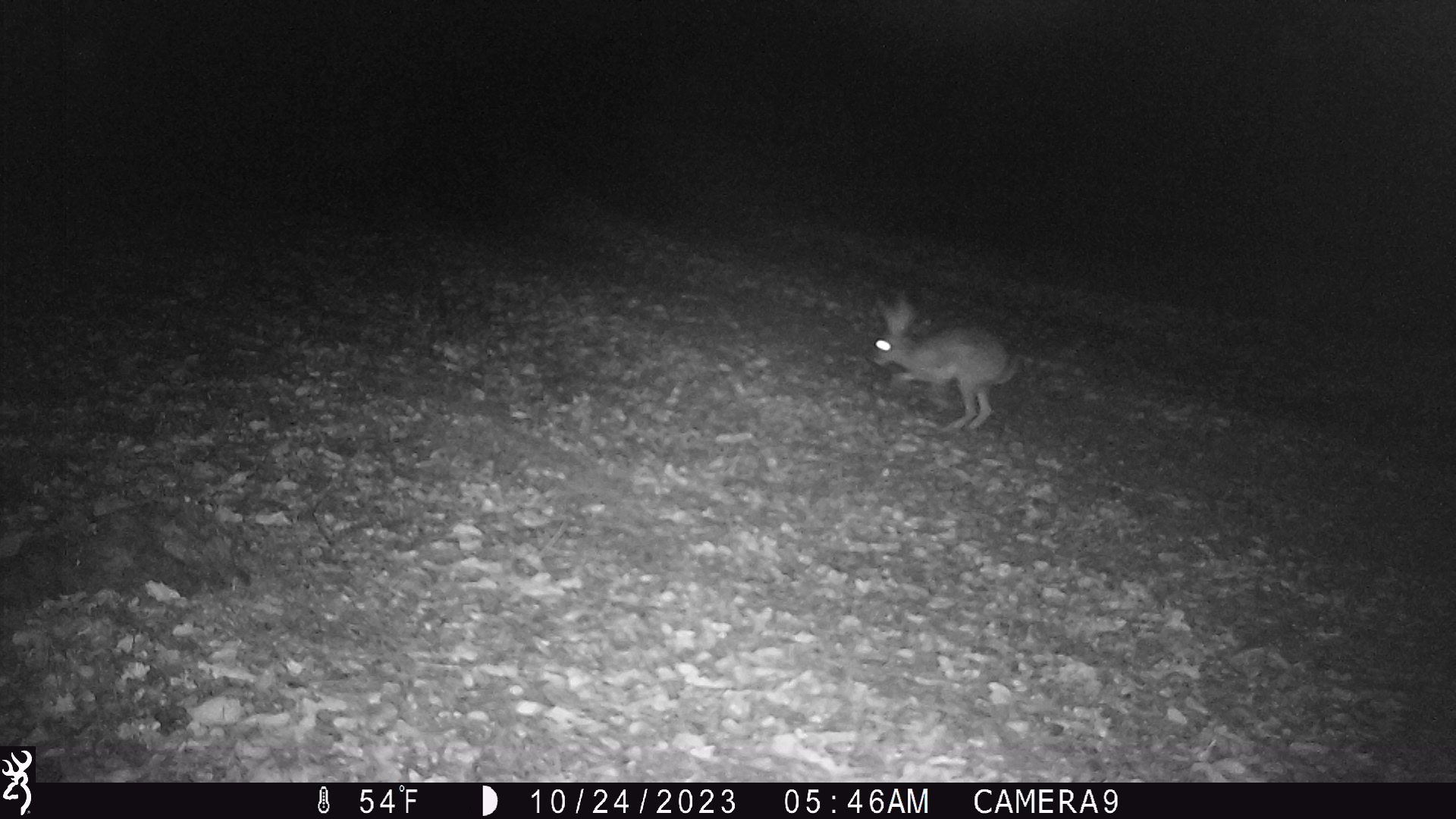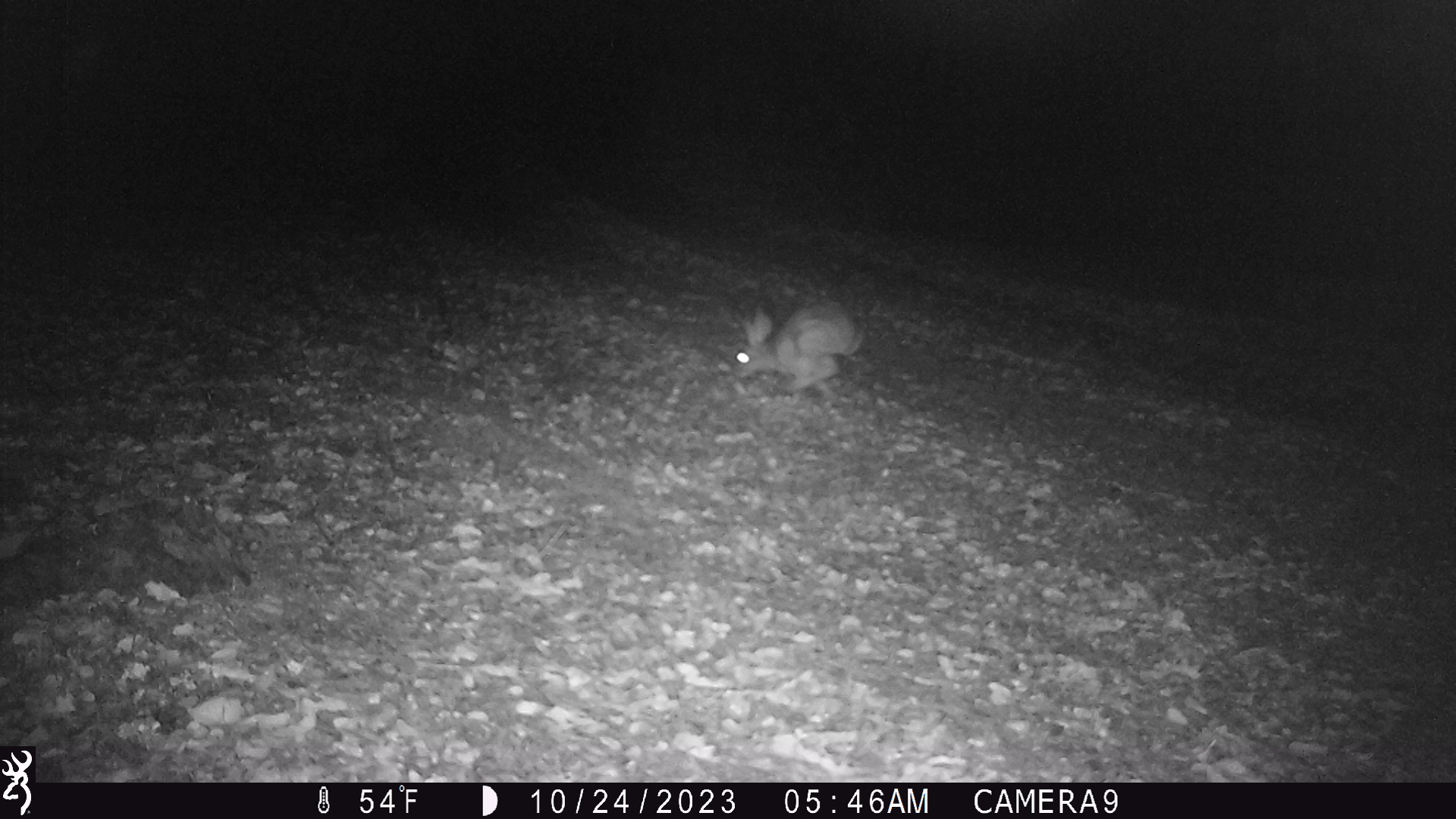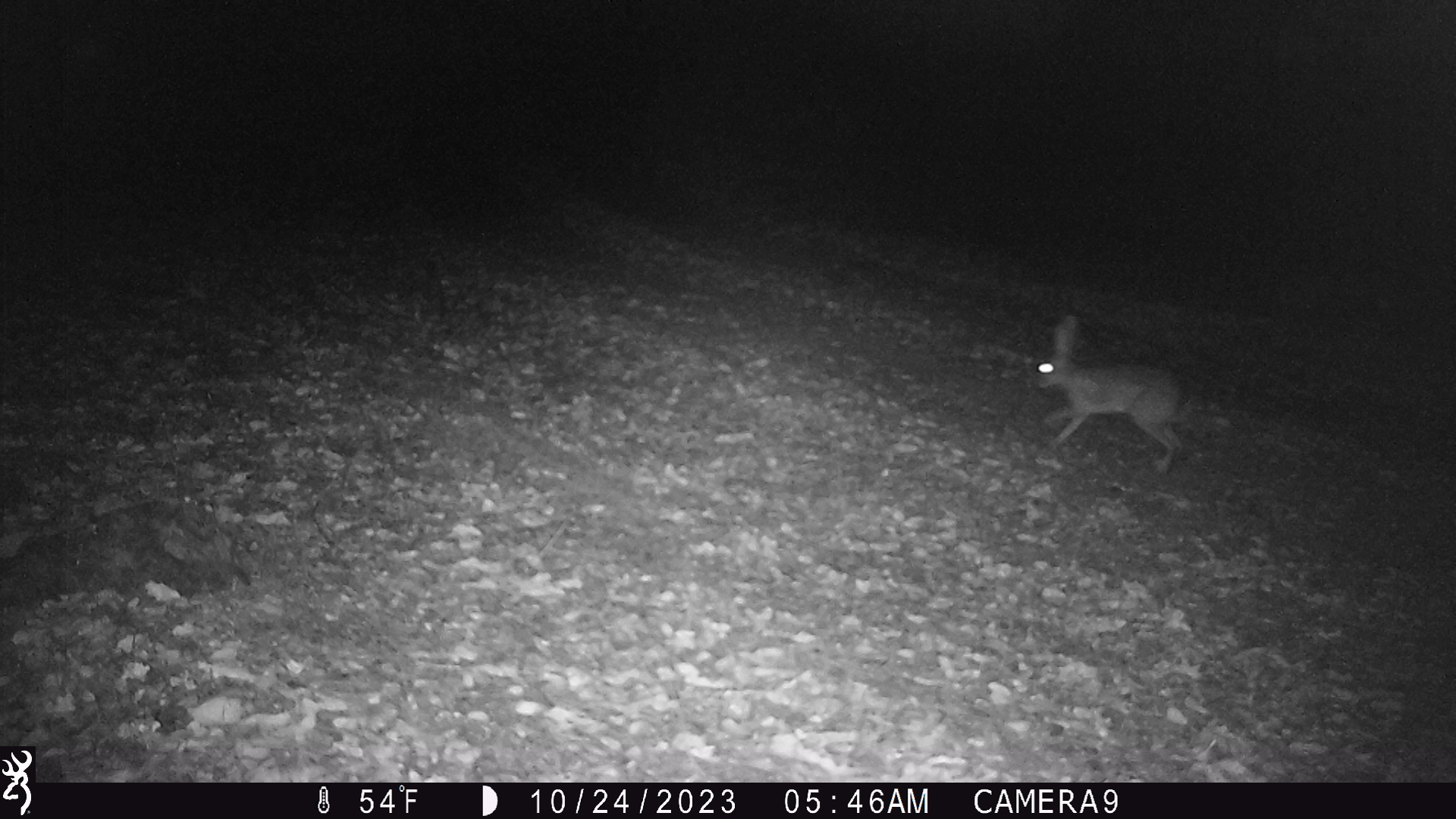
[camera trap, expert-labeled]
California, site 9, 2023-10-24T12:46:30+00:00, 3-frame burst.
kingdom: Animalia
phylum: Chordata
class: Mammalia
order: Lagomorpha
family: Leporidae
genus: Lepus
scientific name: Lepus californicus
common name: black-tailed jackrabbit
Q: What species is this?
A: Black-tailed jackrabbit (Lepus californicus).